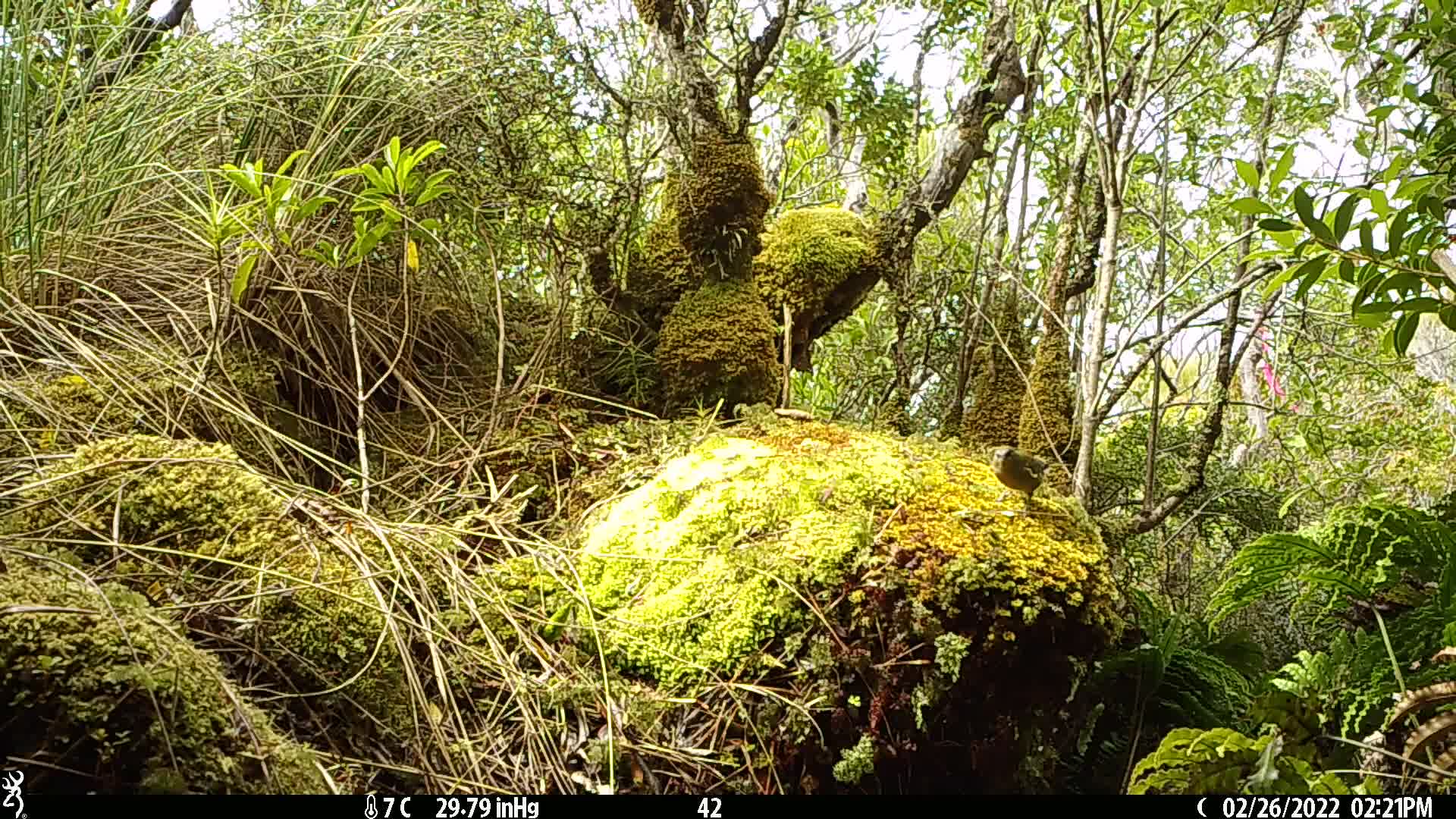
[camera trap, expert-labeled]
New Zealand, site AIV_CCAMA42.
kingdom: Animalia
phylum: Chordata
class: Aves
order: Passeriformes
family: Meliphagidae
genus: Anthornis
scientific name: Anthornis melanura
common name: new zealand bellbird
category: bellbird